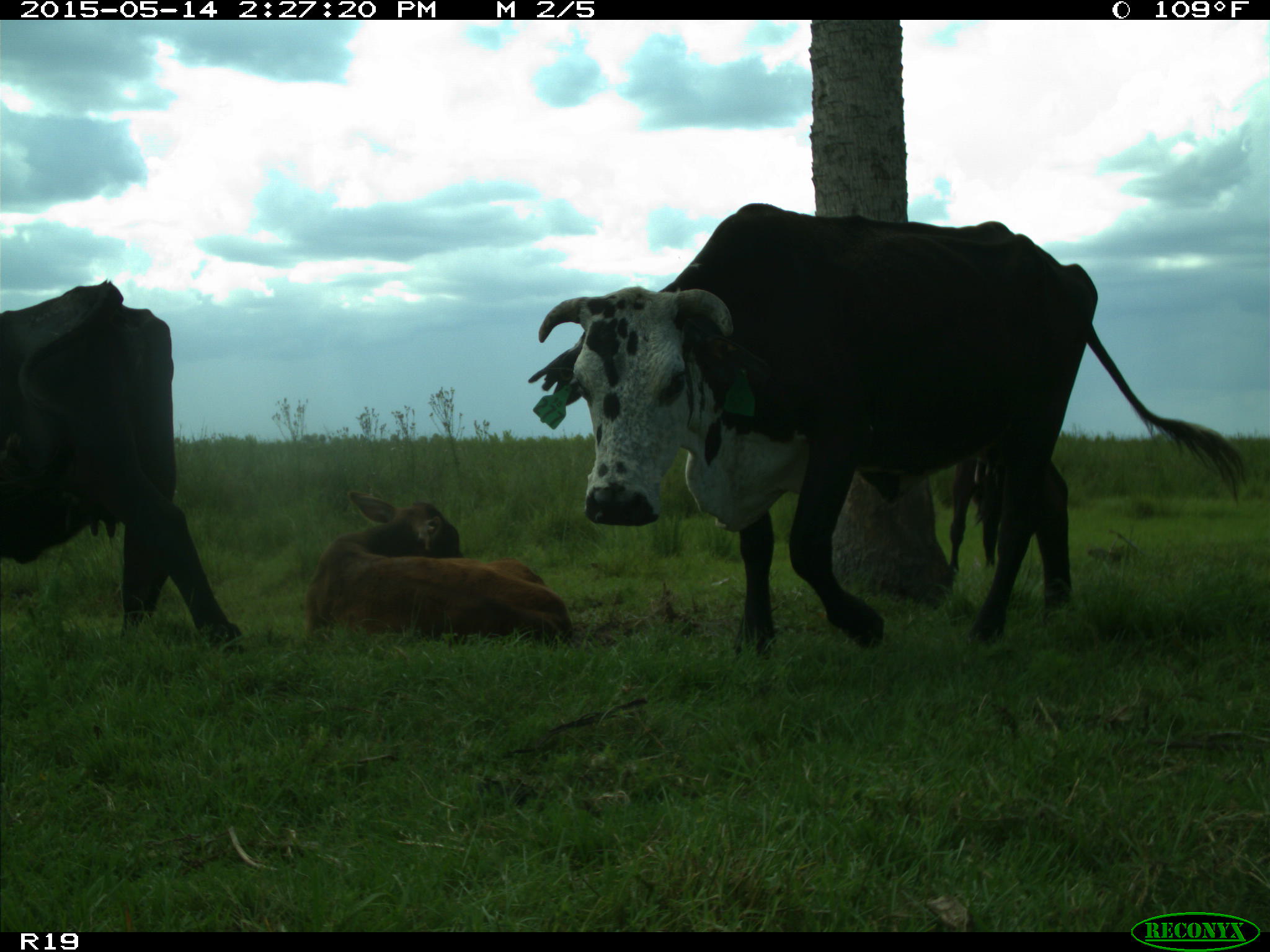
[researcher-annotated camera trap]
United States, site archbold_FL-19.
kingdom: Animalia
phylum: Chordata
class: Mammalia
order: Artiodactyla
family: Bovidae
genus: Bos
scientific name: Bos taurus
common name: domestic cow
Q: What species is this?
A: Bos taurus (domestic cow).